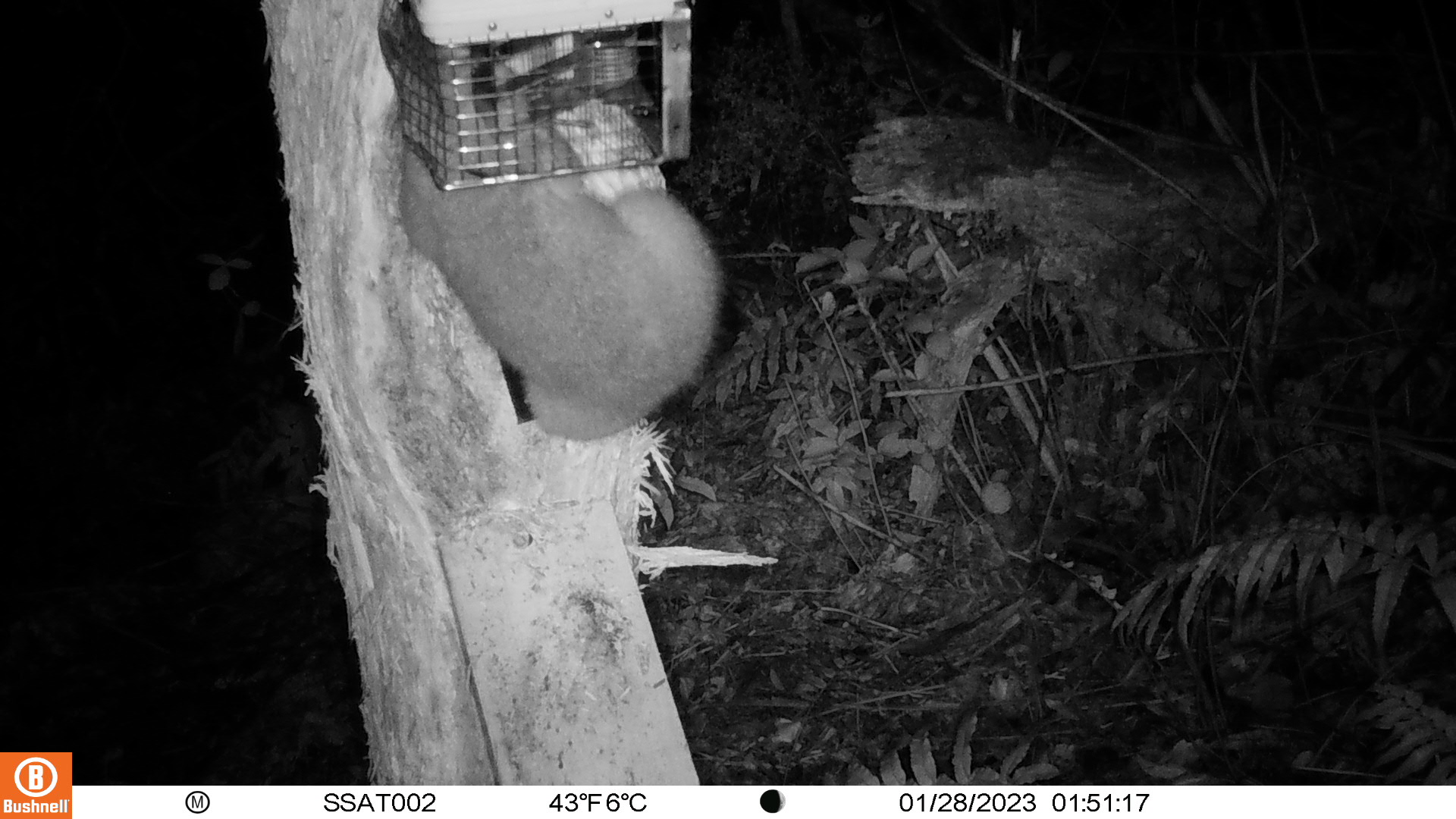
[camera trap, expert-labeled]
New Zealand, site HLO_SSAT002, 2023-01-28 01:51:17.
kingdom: Animalia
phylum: Chordata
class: Mammalia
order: Diprotodontia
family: Phalangeridae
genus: Trichosurus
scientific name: Trichosurus vulpecula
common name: common brushtail possum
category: possum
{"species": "possum (common brushtail possum) (Trichosurus vulpecula)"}